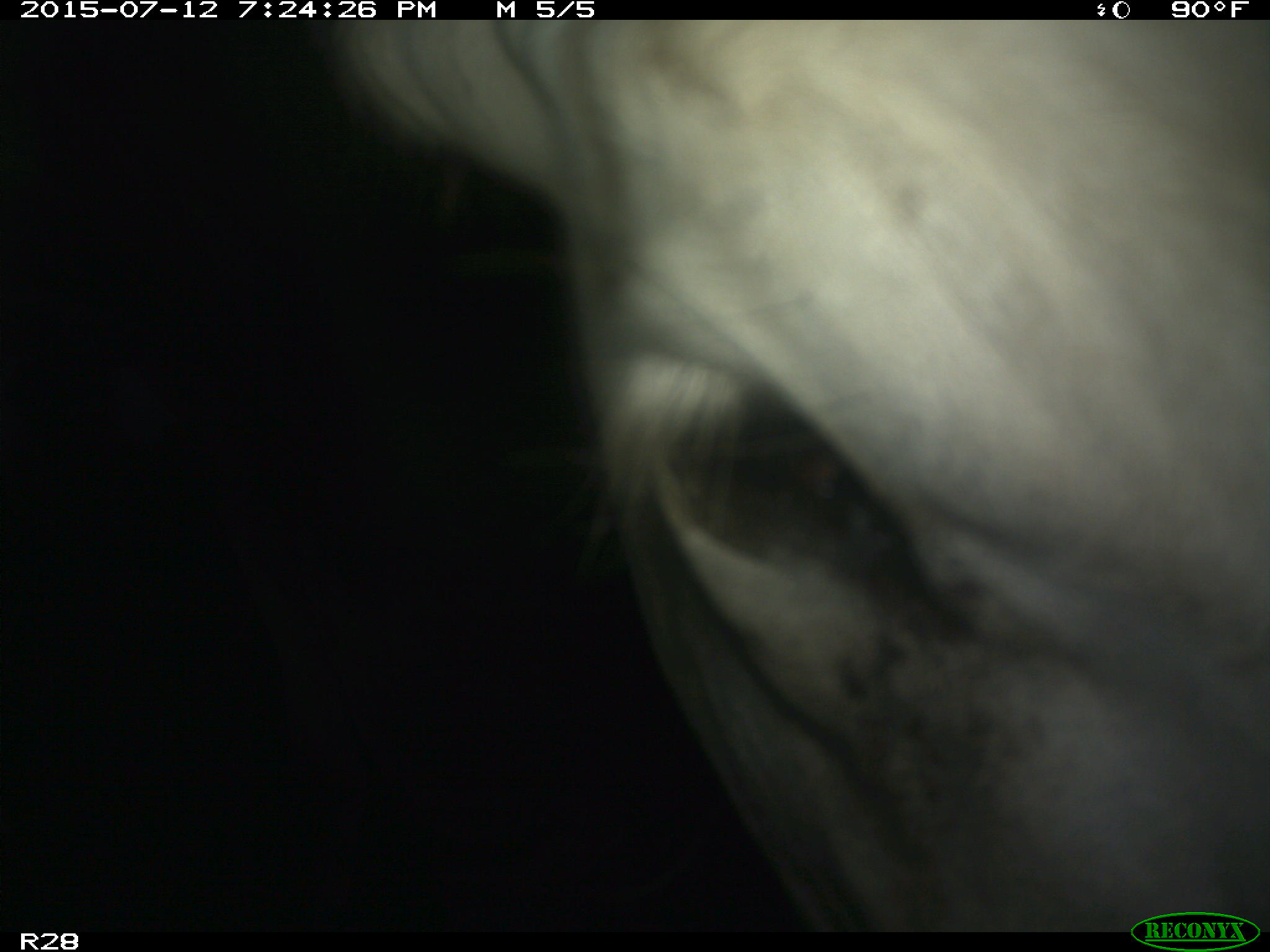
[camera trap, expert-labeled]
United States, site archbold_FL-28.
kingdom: Animalia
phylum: Chordata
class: Mammalia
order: Artiodactyla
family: Bovidae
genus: Bos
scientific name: Bos taurus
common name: domestic cow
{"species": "Bos taurus (domestic cow)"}